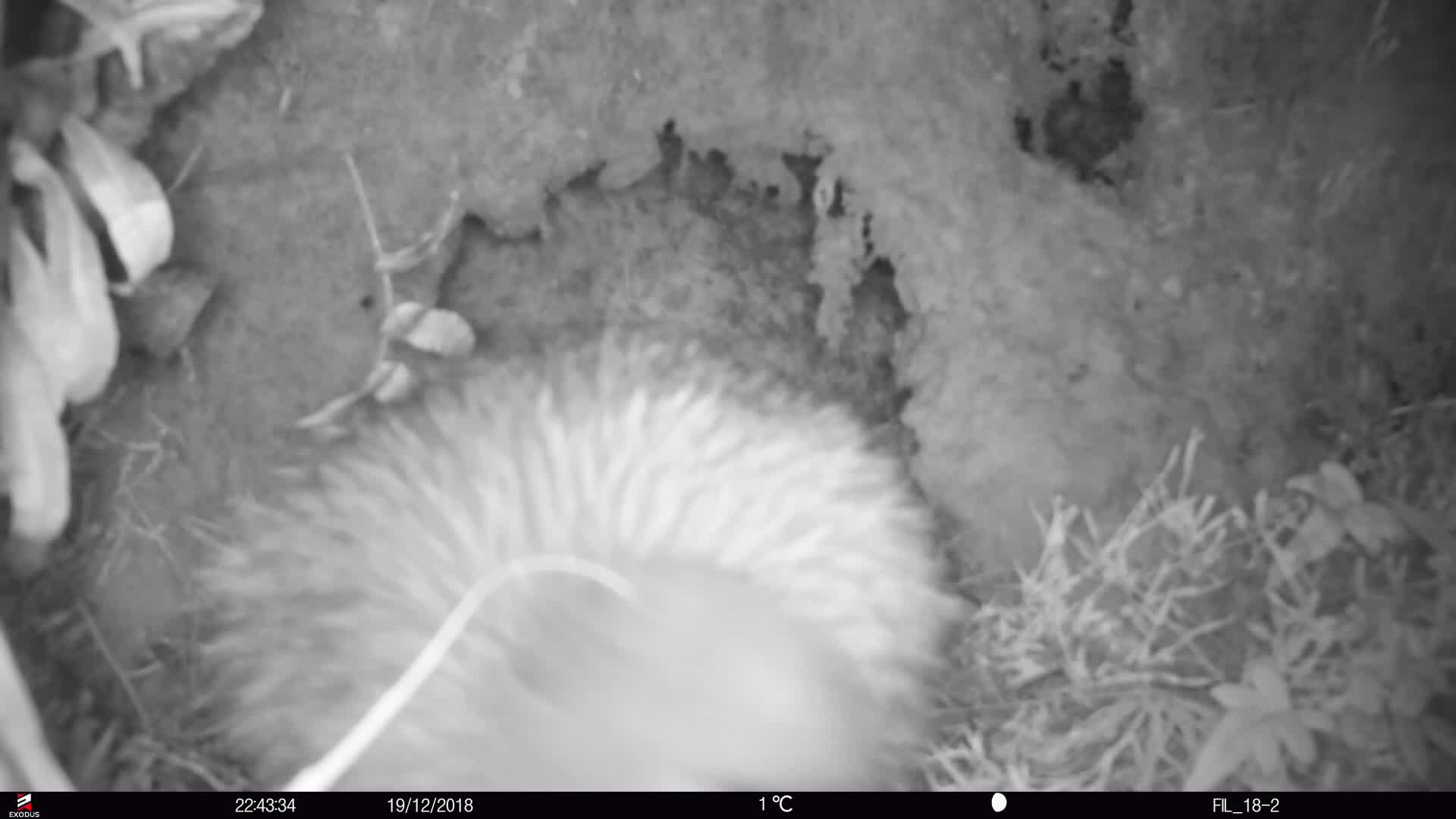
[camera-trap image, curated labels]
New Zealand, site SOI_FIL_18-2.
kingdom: Animalia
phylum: Chordata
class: Aves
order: Apterygiformes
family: Apterygidae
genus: Apteryx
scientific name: Apteryx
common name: kiwi